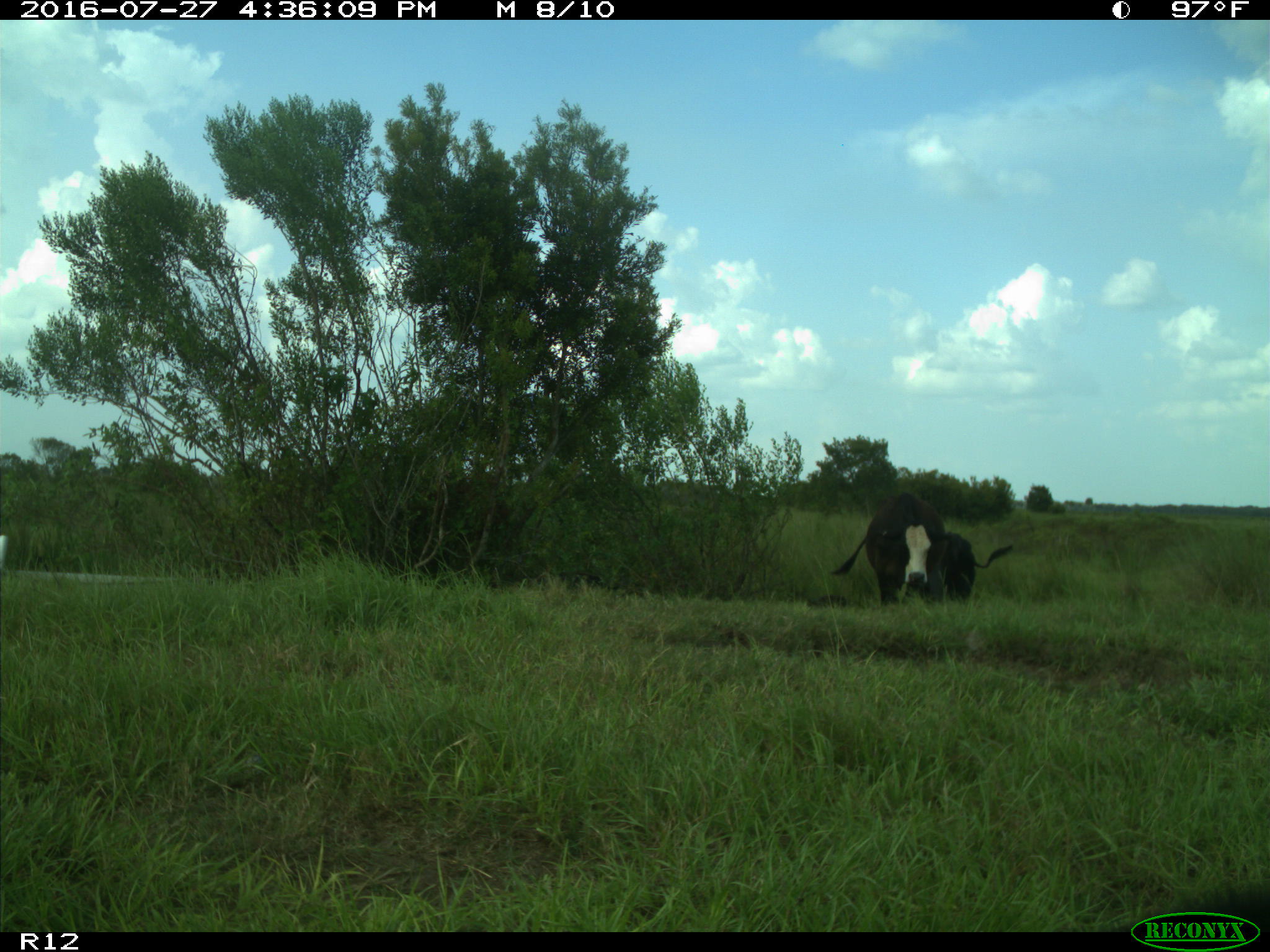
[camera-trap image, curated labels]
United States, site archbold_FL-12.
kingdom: Animalia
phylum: Chordata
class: Mammalia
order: Artiodactyla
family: Bovidae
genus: Bos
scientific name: Bos taurus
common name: domestic cow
Bos taurus (domestic cow).